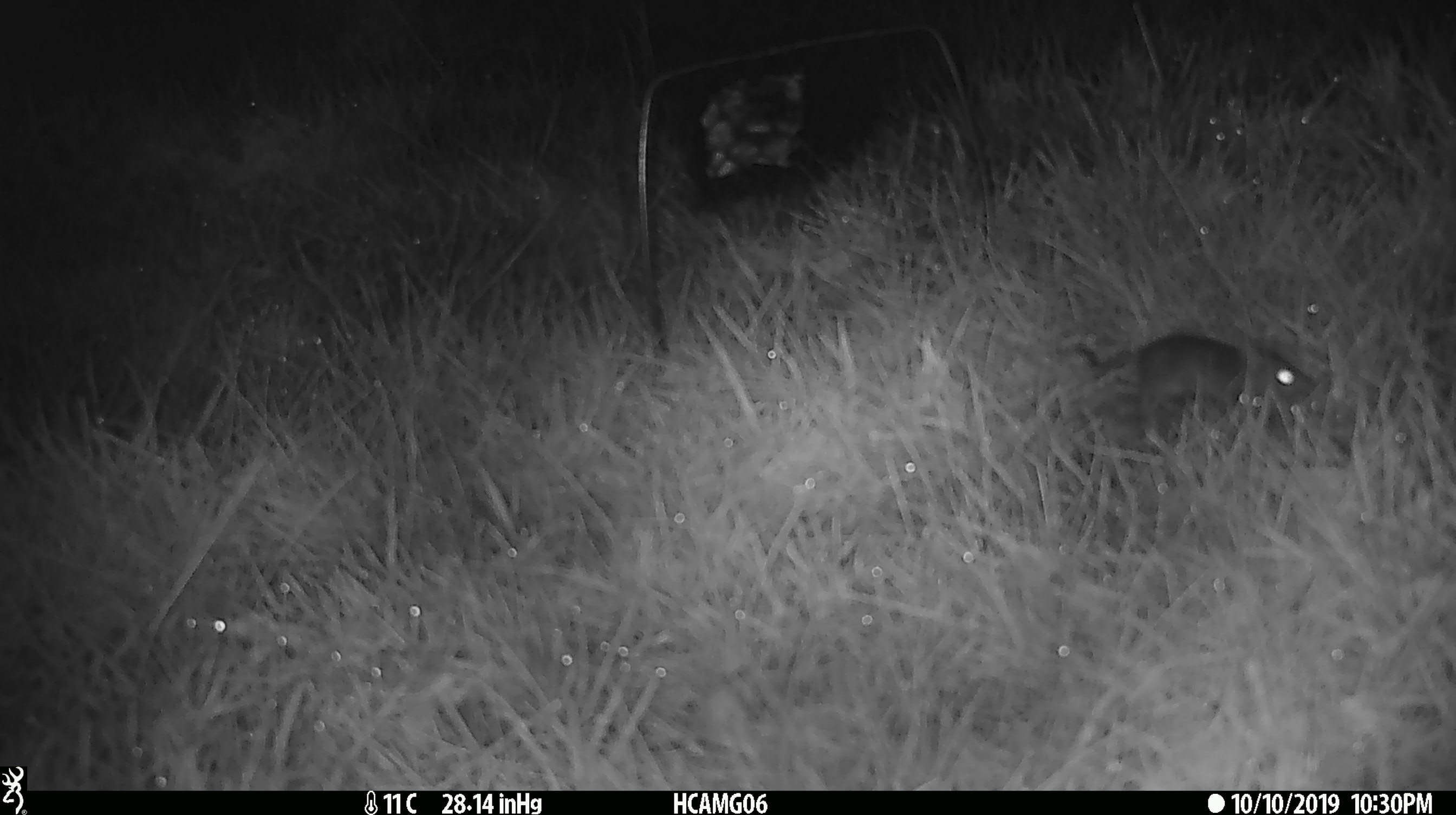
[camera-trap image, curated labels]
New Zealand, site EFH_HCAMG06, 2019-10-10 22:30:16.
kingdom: Animalia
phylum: Chordata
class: Mammalia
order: Rodentia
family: Muridae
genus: Mus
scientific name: Mus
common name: mouse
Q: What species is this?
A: Mouse (Mus).